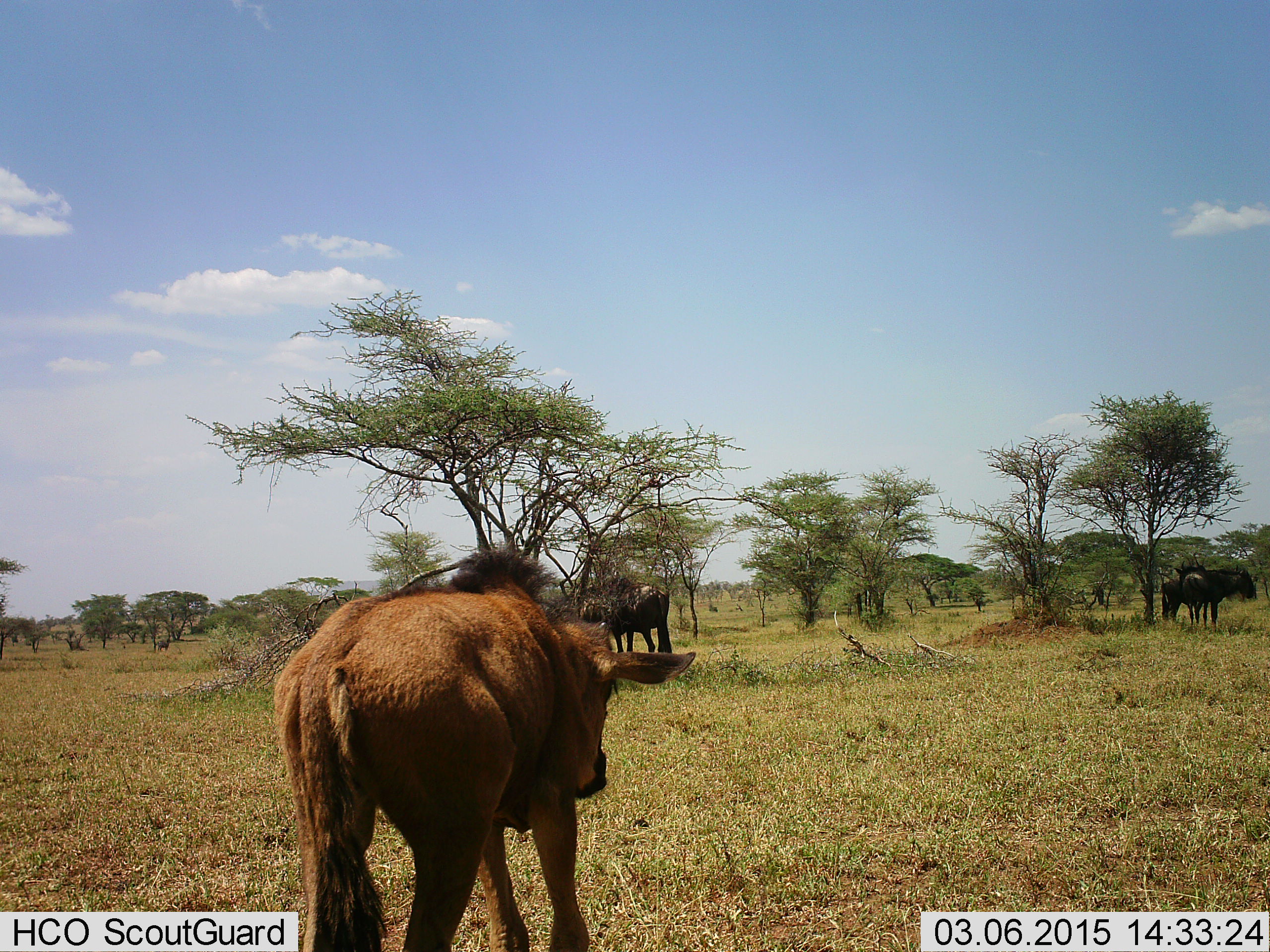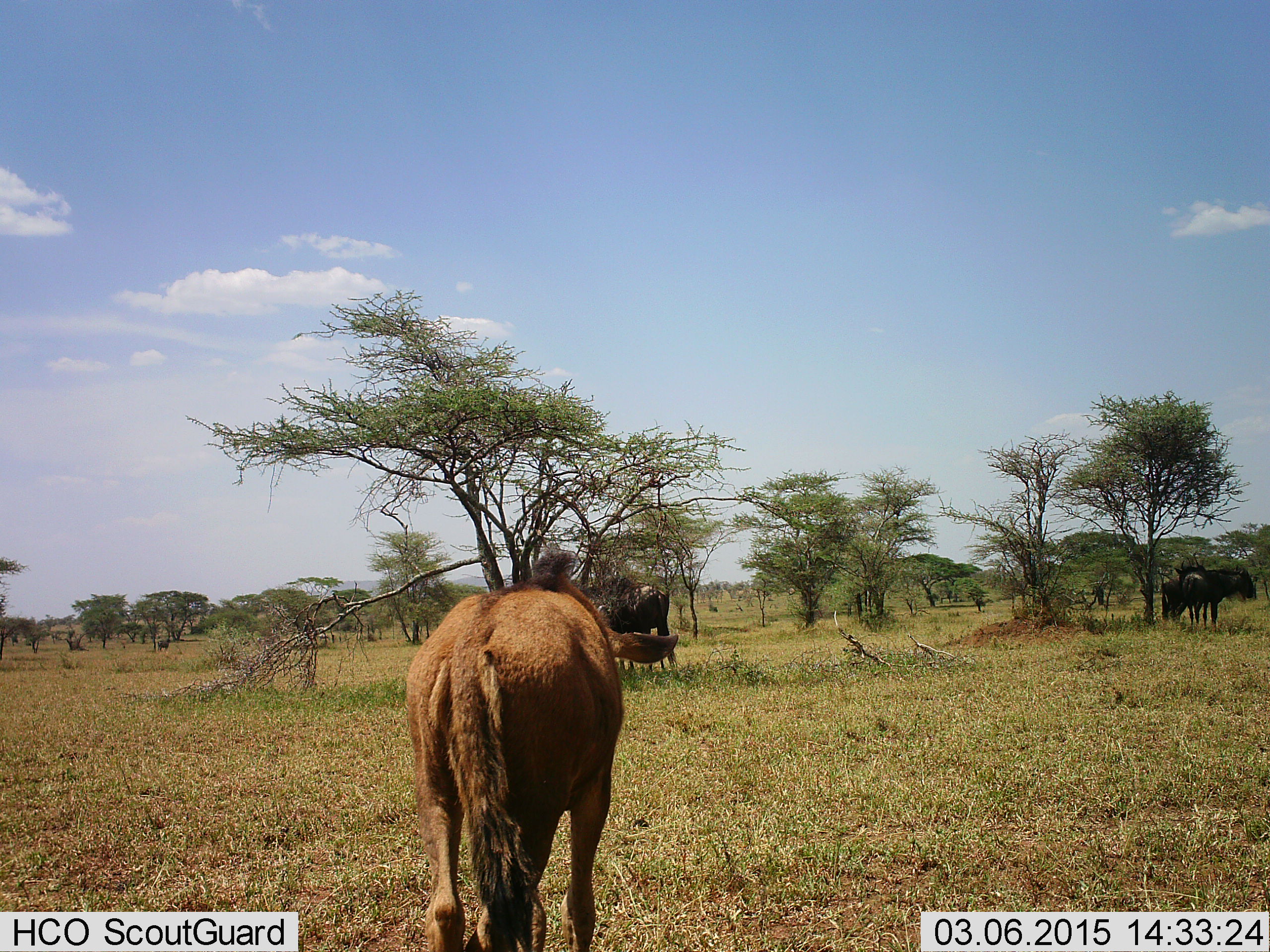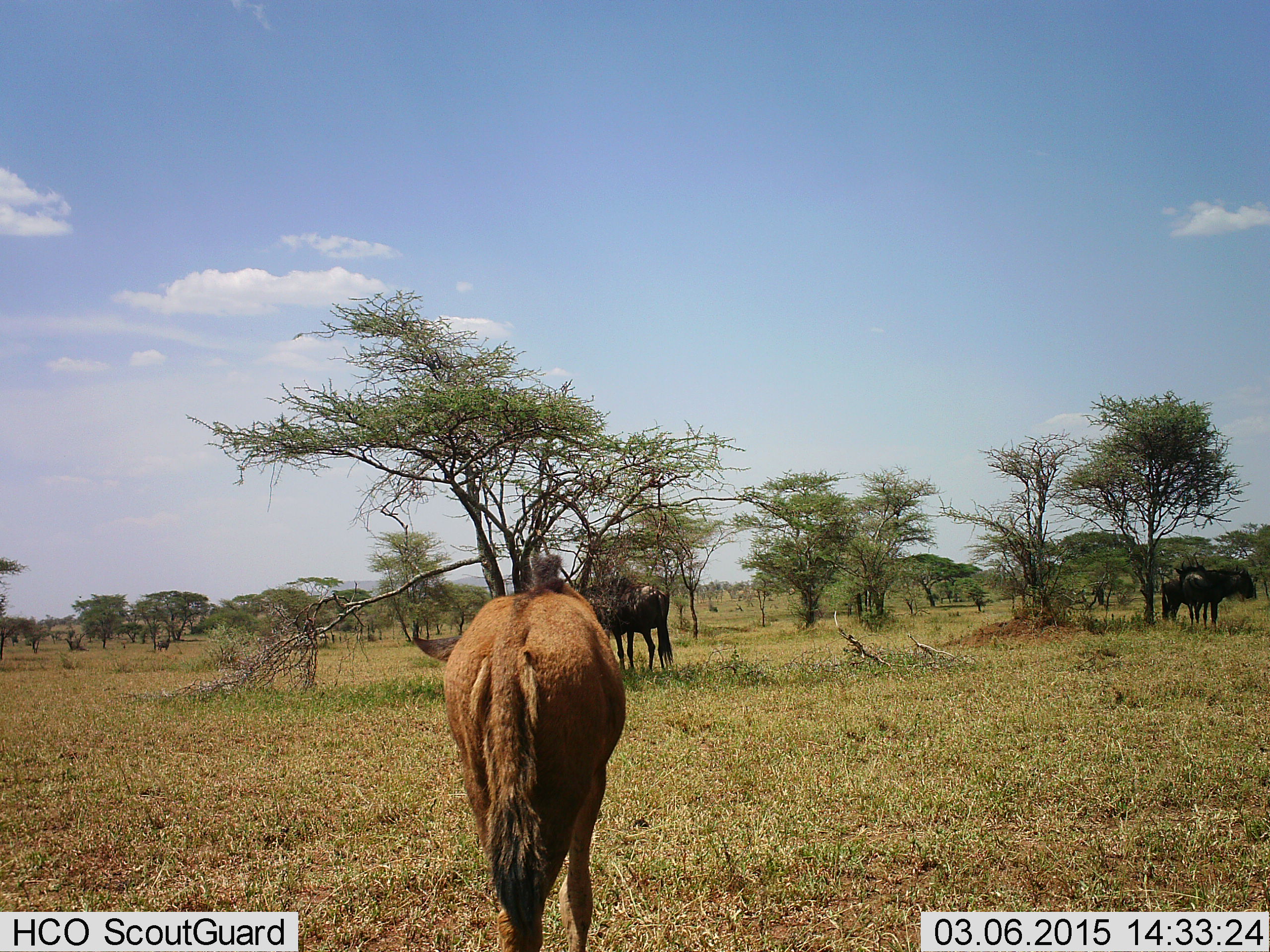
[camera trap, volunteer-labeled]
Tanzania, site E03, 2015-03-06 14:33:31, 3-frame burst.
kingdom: Animalia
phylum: Chordata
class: Mammalia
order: Artiodactyla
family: Bovidae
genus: Connochaetes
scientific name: Connochaetes taurinus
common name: blue wildebeest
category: wildebeest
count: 4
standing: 92%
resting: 8%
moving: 67%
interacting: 8%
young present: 50%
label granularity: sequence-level